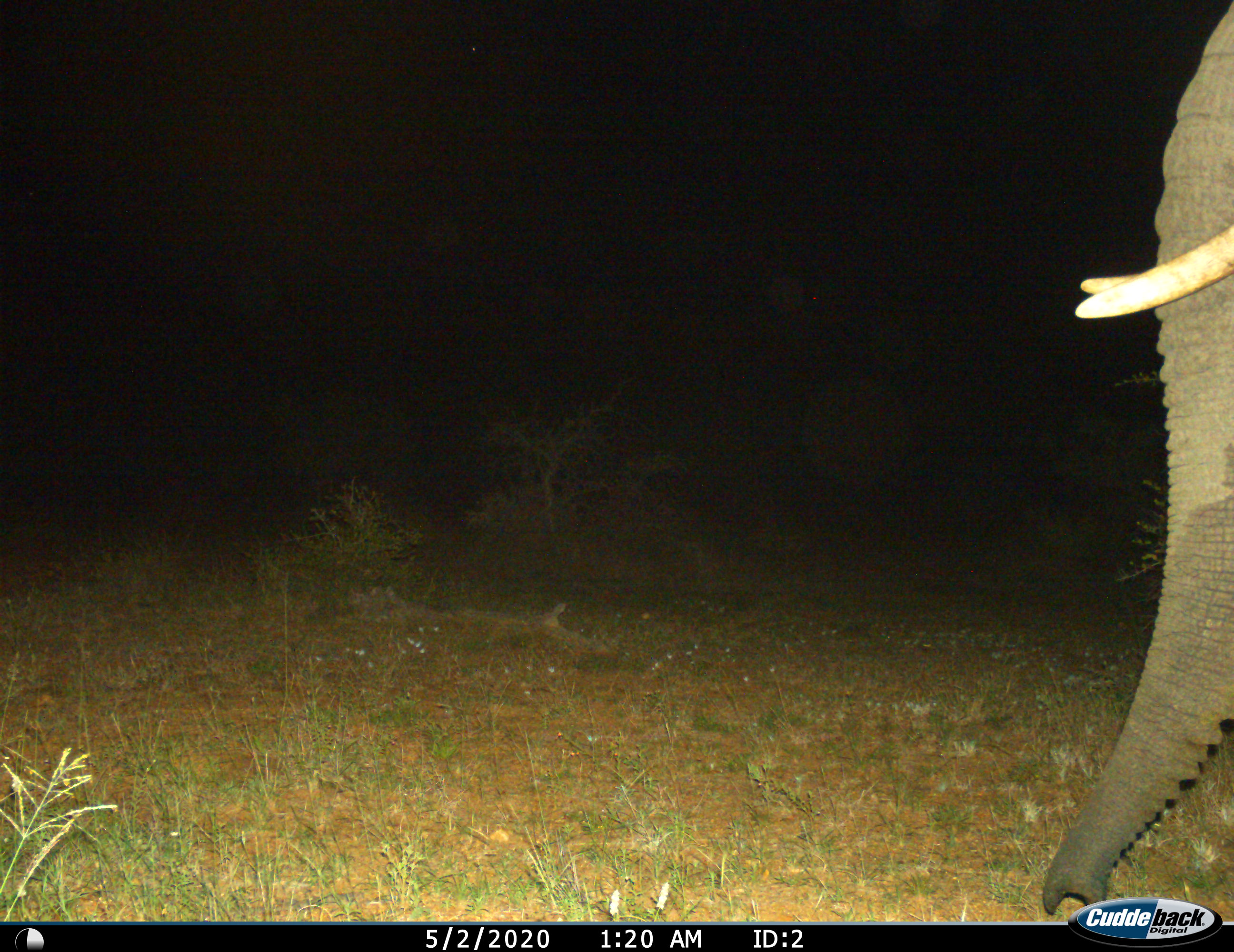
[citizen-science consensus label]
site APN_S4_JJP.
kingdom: Animalia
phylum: Chordata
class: Mammalia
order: Proboscidea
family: Elephantidae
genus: Loxodonta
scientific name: Loxodonta africana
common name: african bush elephant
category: elephant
Elephant (african bush elephant) (Loxodonta africana), count 1. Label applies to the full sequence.